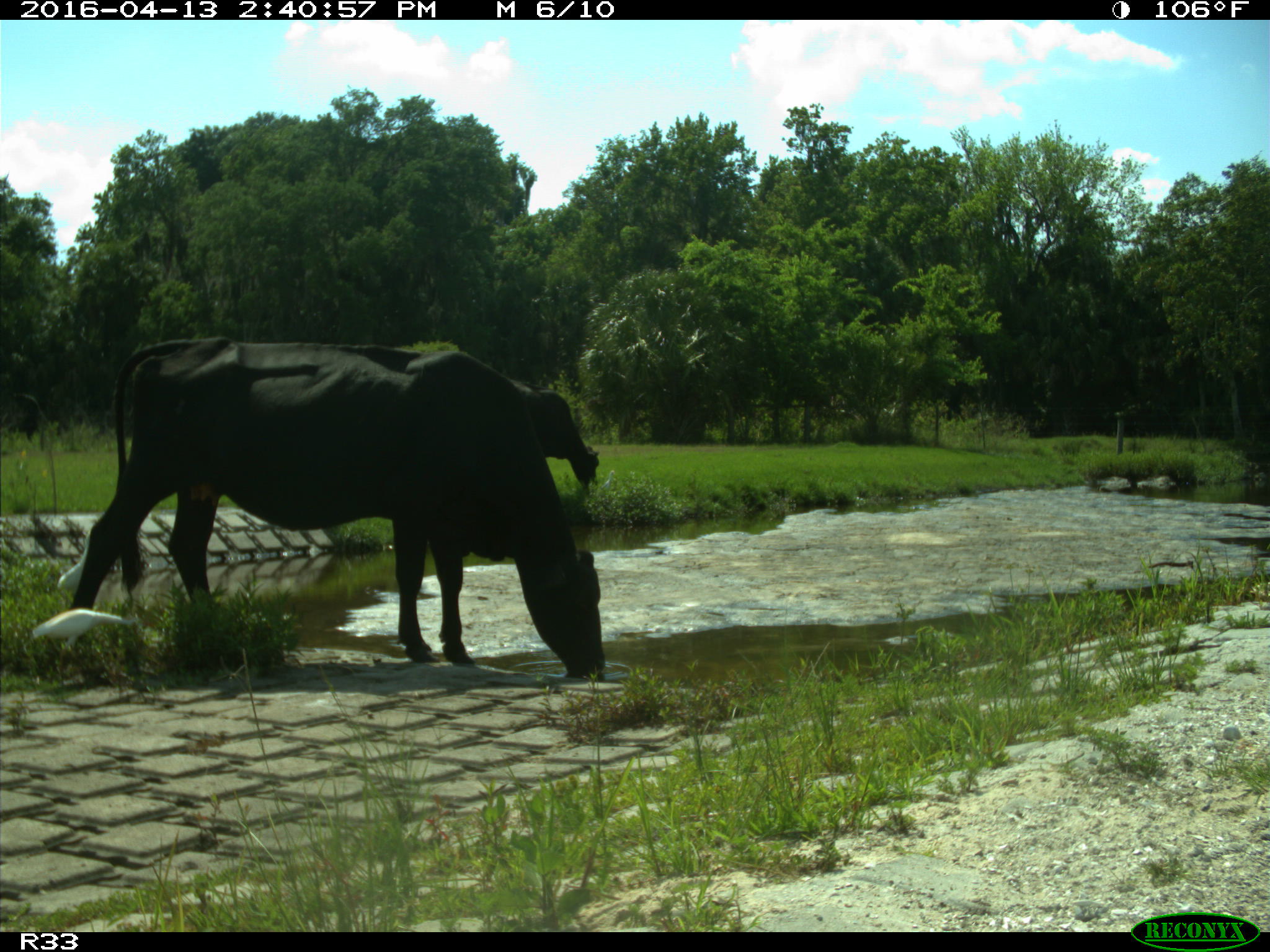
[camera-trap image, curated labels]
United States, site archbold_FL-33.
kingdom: Animalia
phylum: Chordata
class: Mammalia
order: Artiodactyla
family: Bovidae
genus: Bos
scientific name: Bos taurus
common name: domestic cow